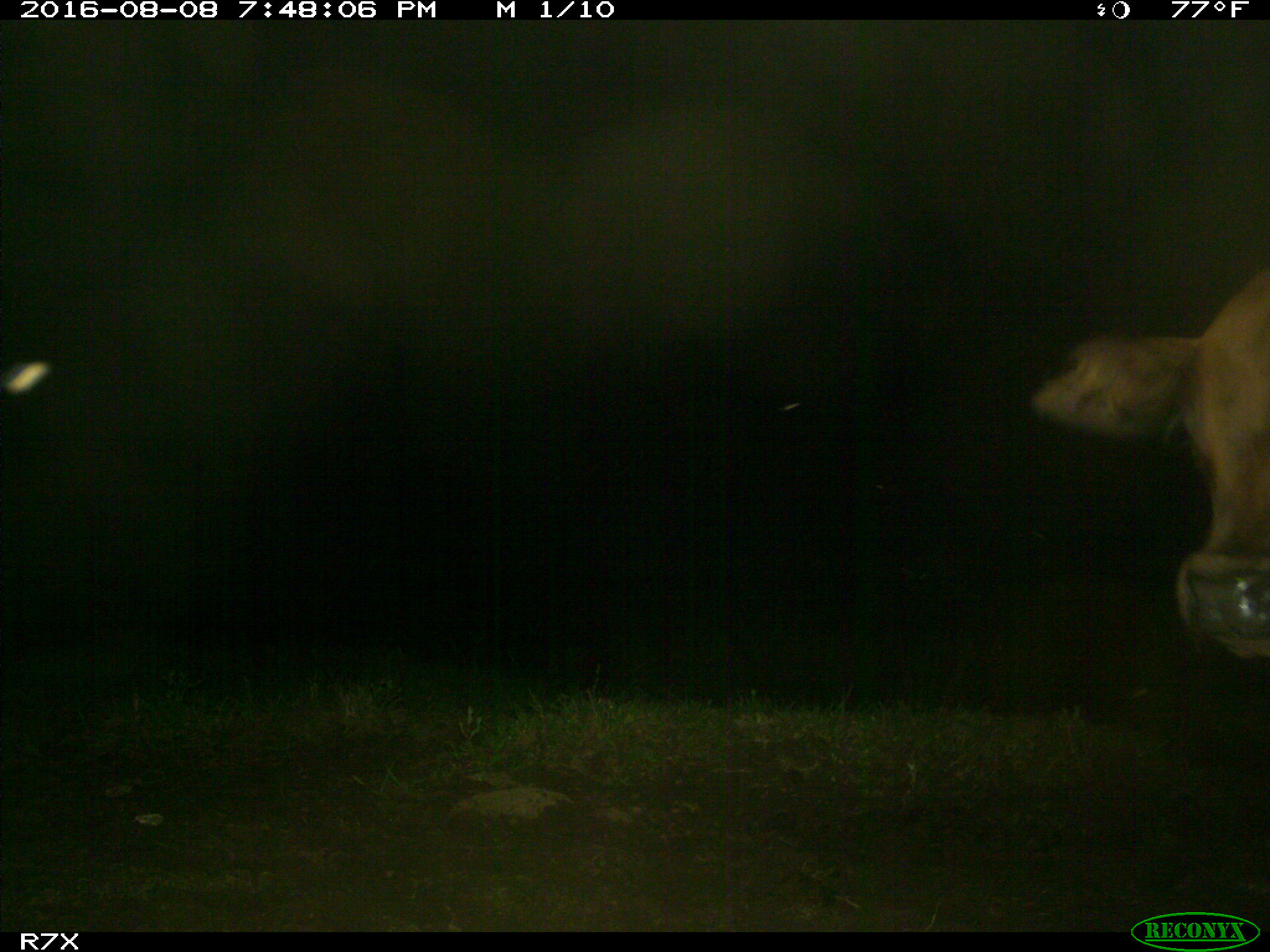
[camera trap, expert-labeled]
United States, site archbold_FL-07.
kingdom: Animalia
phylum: Chordata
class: Mammalia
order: Artiodactyla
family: Bovidae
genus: Bos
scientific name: Bos taurus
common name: domestic cow